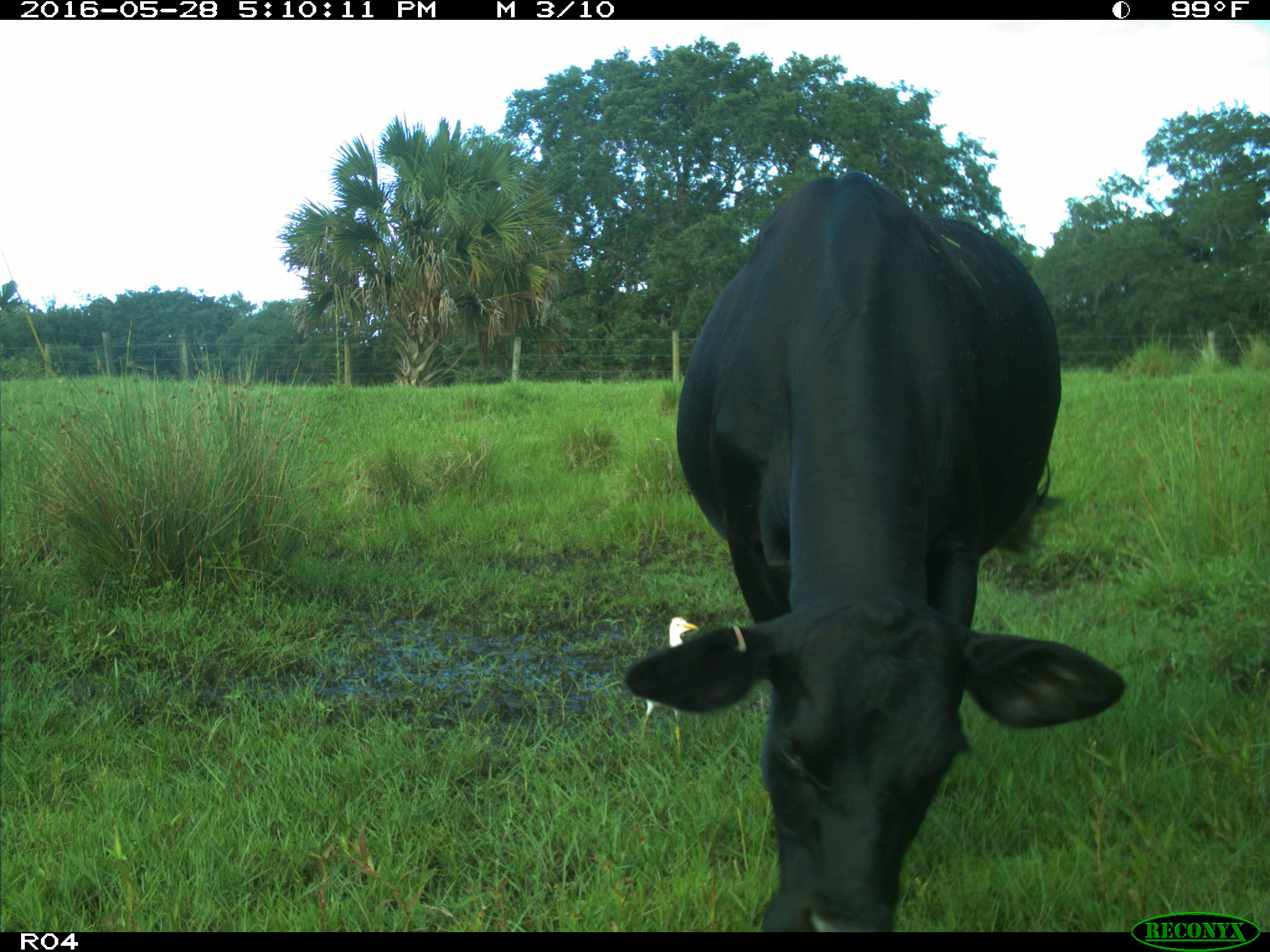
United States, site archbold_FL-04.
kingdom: Animalia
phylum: Chordata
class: Mammalia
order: Artiodactyla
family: Bovidae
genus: Bos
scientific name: Bos taurus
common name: domestic cow